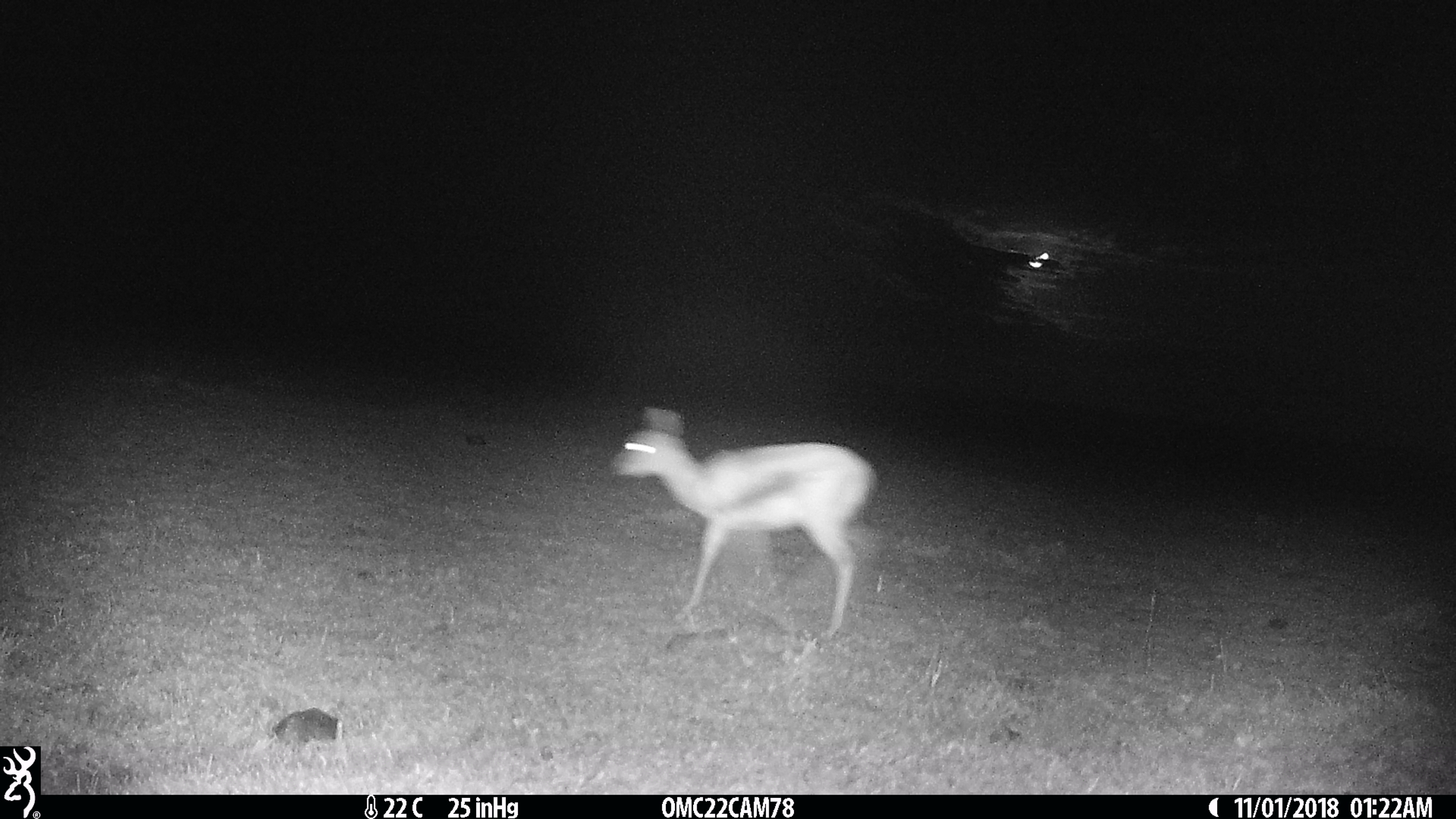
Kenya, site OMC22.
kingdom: Animalia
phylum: Chordata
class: Mammalia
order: Artiodactyla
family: Bovidae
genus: Eudorcas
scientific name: Eudorcas thomsonii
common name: thomon's gazelle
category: gazelle thomsons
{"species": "gazelle thomsons (thomon's gazelle) (Eudorcas thomsonii)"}